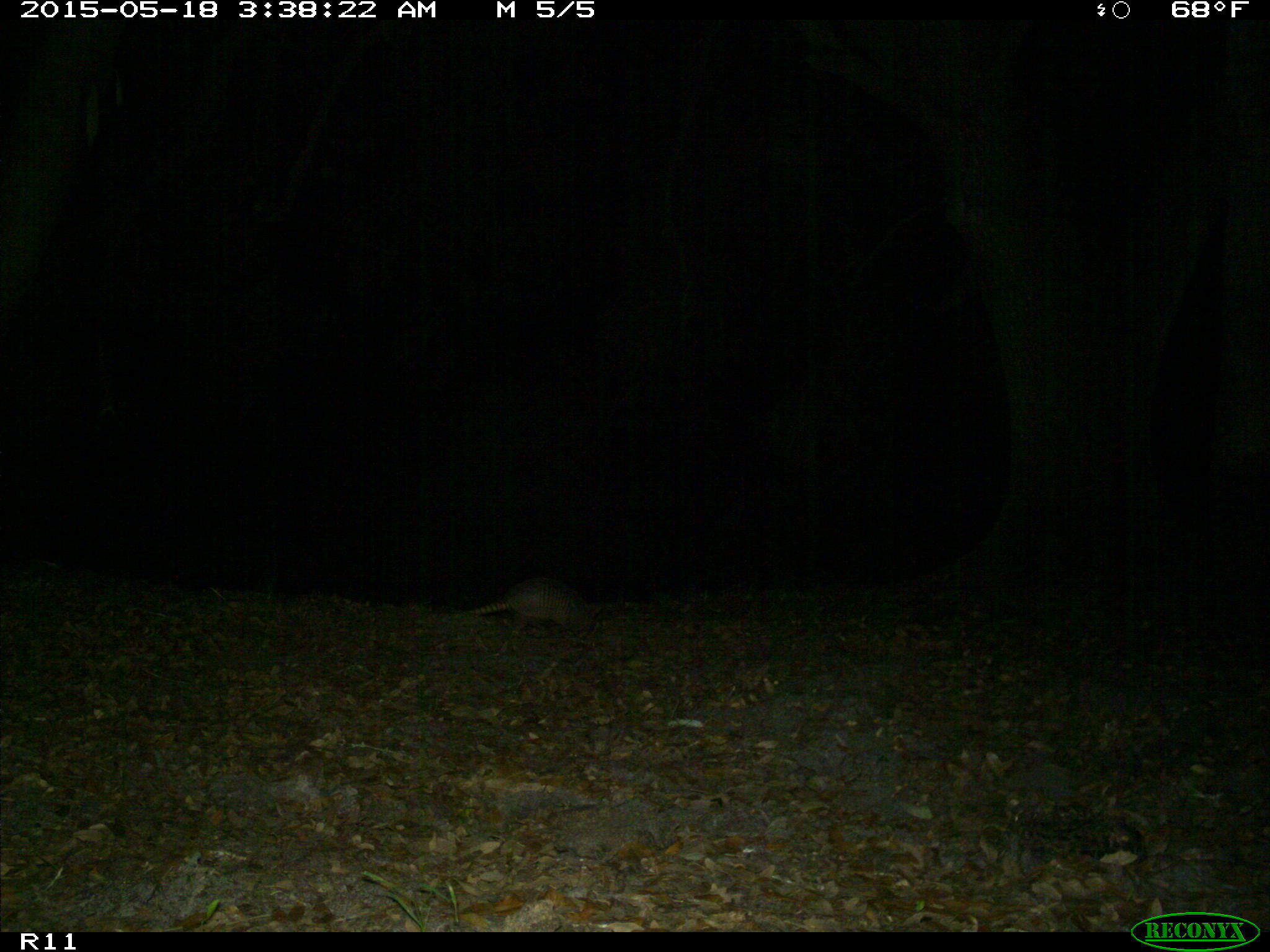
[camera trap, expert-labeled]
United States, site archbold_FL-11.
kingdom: Animalia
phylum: Chordata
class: Mammalia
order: Cingulata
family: Dasypodidae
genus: Dasypus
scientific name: Dasypus novemcinctus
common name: nine-banded armadillo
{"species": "Dasypus novemcinctus (nine-banded armadillo)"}